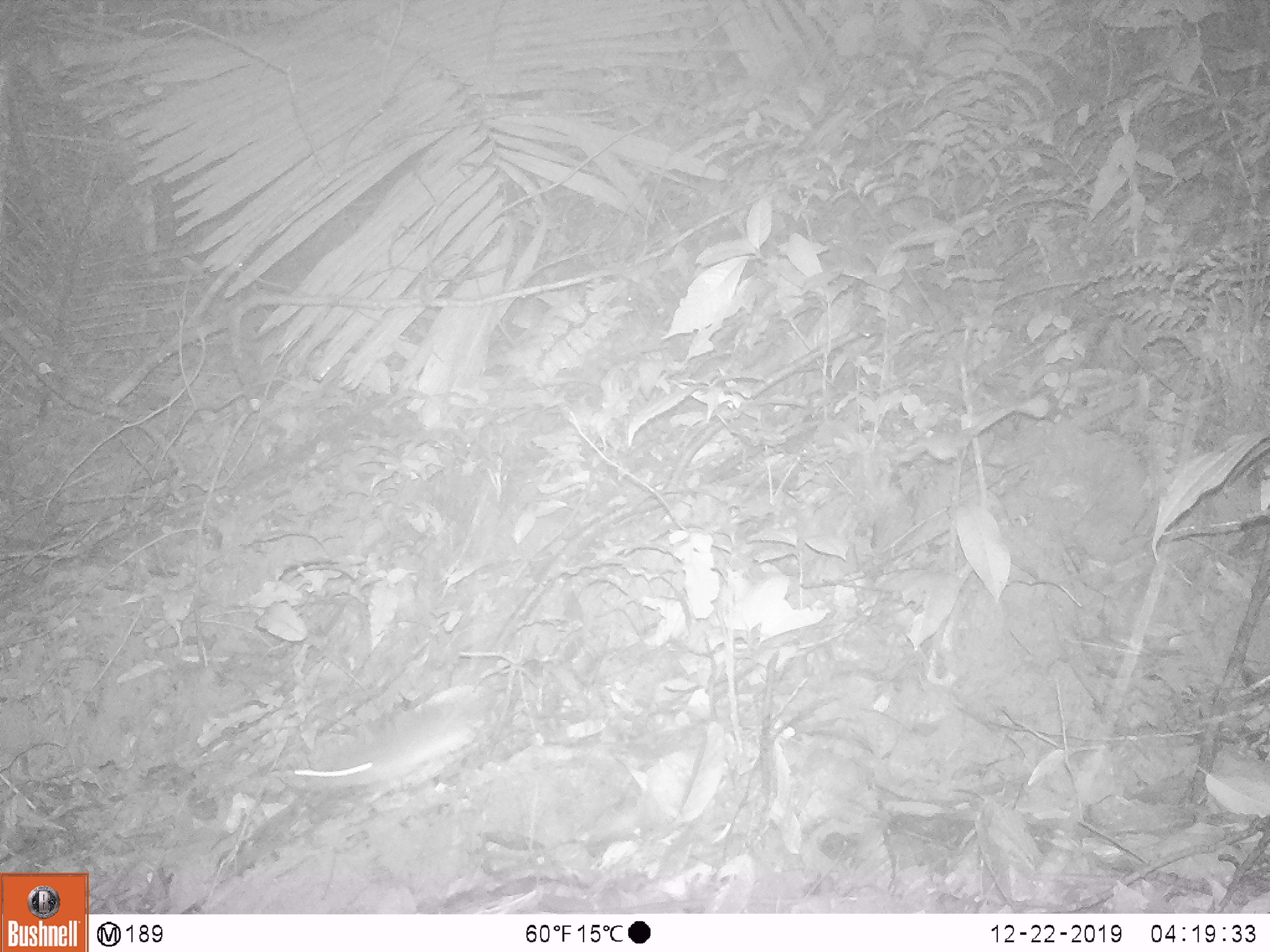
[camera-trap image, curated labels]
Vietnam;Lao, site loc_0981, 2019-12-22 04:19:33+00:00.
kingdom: Animalia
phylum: Chordata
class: Mammalia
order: Rodentia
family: Muridae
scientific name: Muridae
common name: old-world mice and rats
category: unidentified murid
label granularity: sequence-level